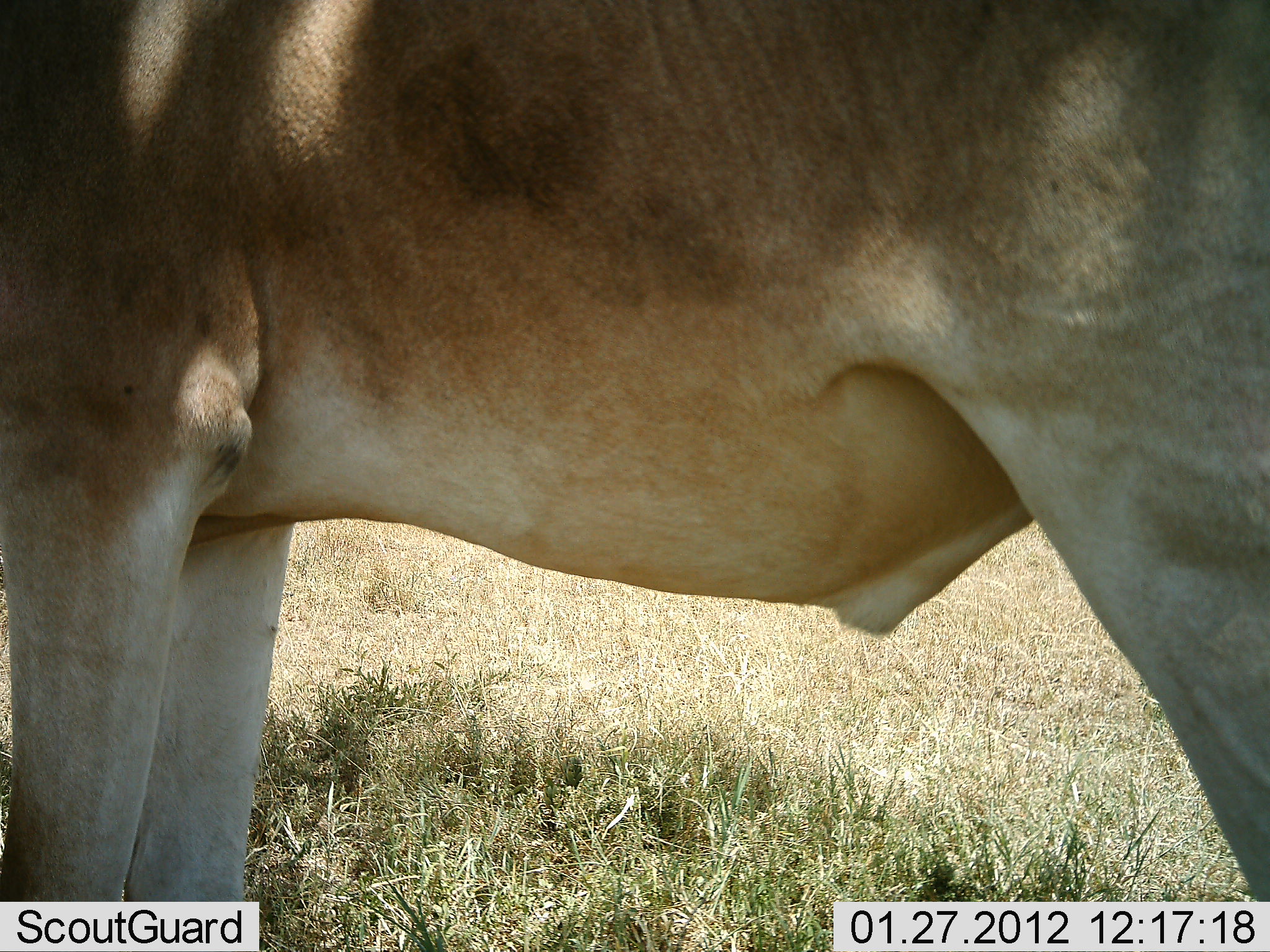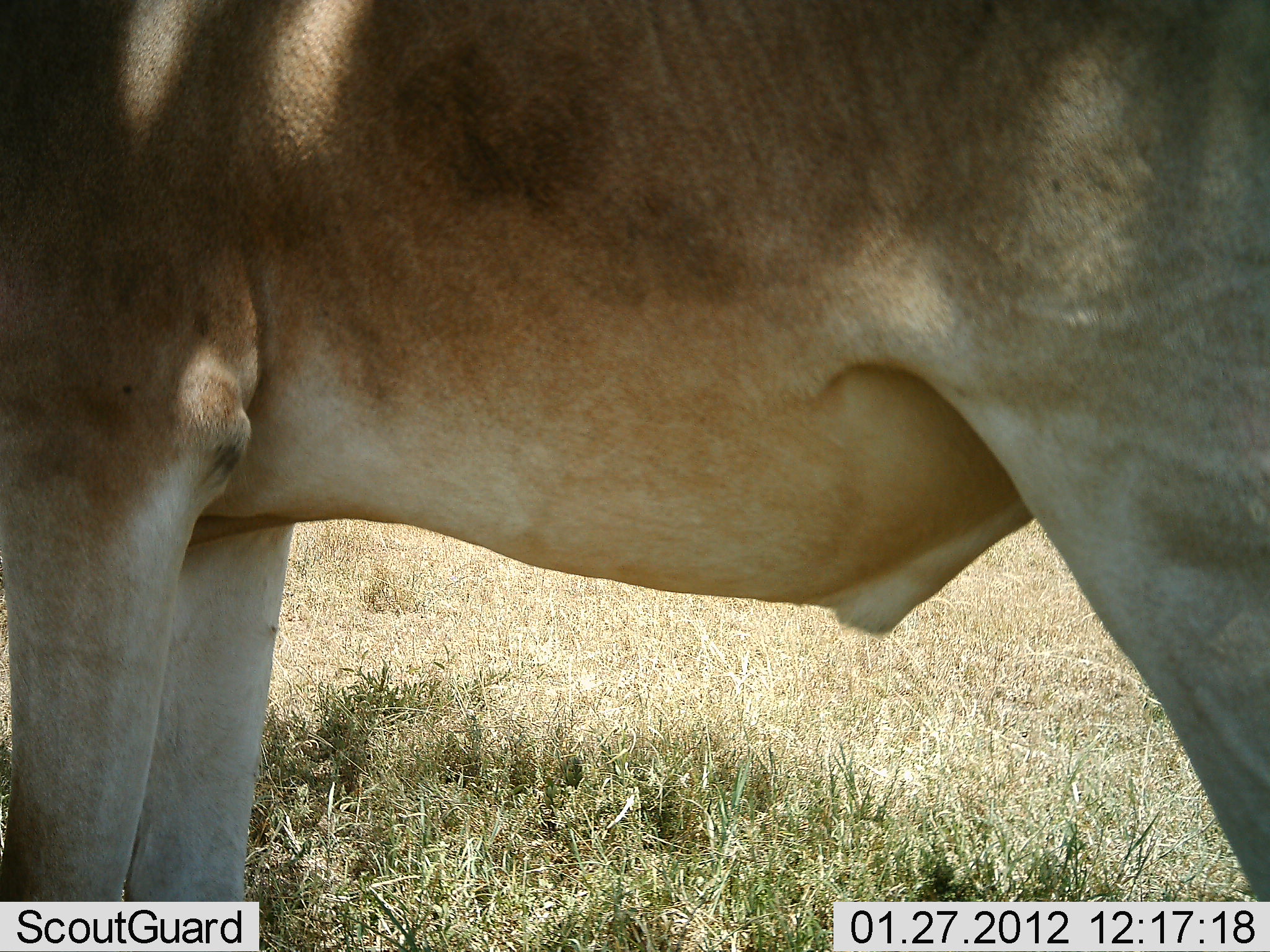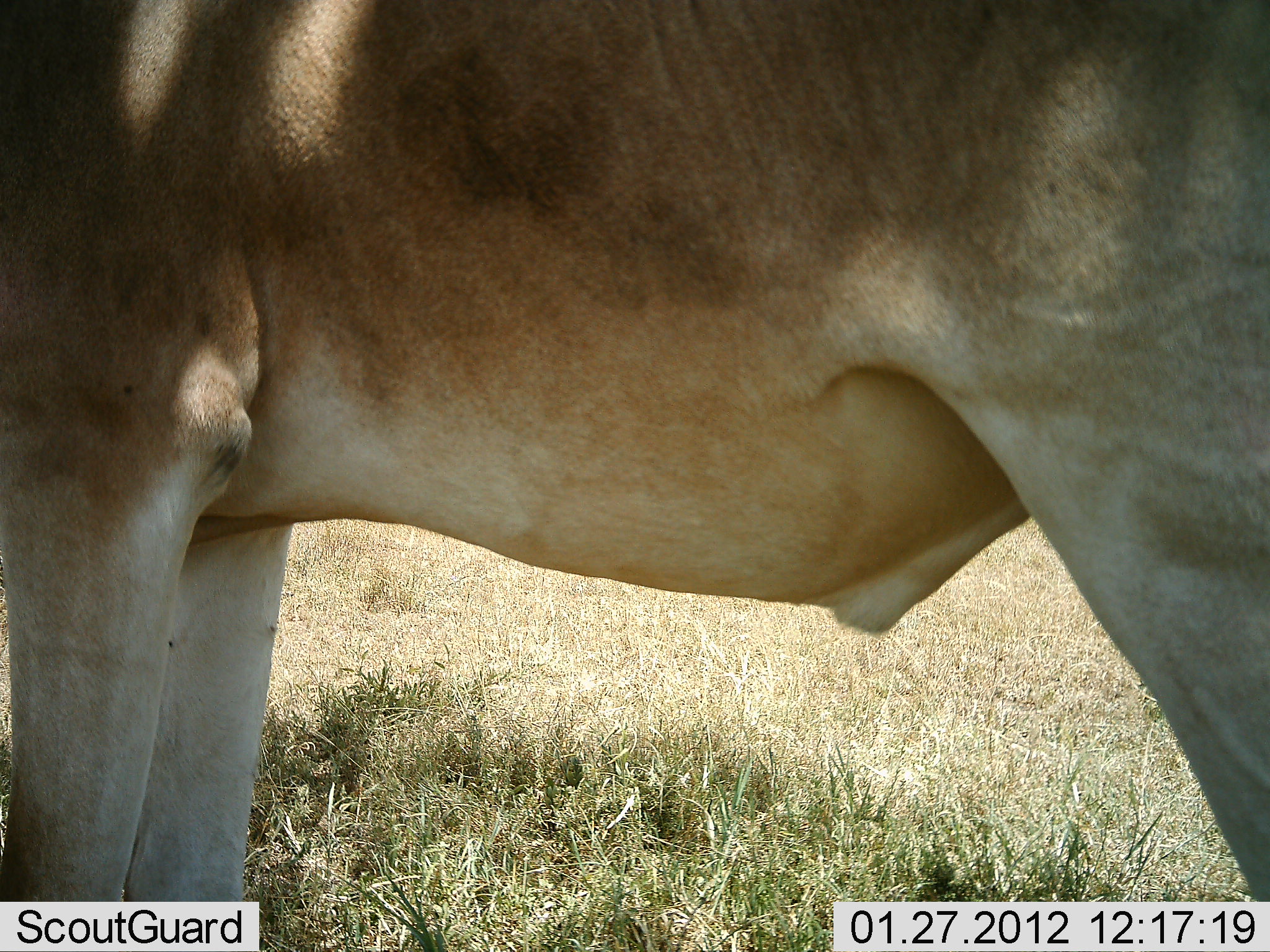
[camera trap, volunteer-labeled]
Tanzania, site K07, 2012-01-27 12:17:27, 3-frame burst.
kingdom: Animalia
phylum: Chordata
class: Mammalia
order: Artiodactyla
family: Bovidae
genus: Alcelaphus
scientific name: Alcelaphus buselaphus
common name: hartebeest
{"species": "hartebeest (Alcelaphus buselaphus)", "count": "1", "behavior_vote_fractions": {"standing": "100%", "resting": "0%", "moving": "0%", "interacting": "0%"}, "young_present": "0%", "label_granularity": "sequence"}